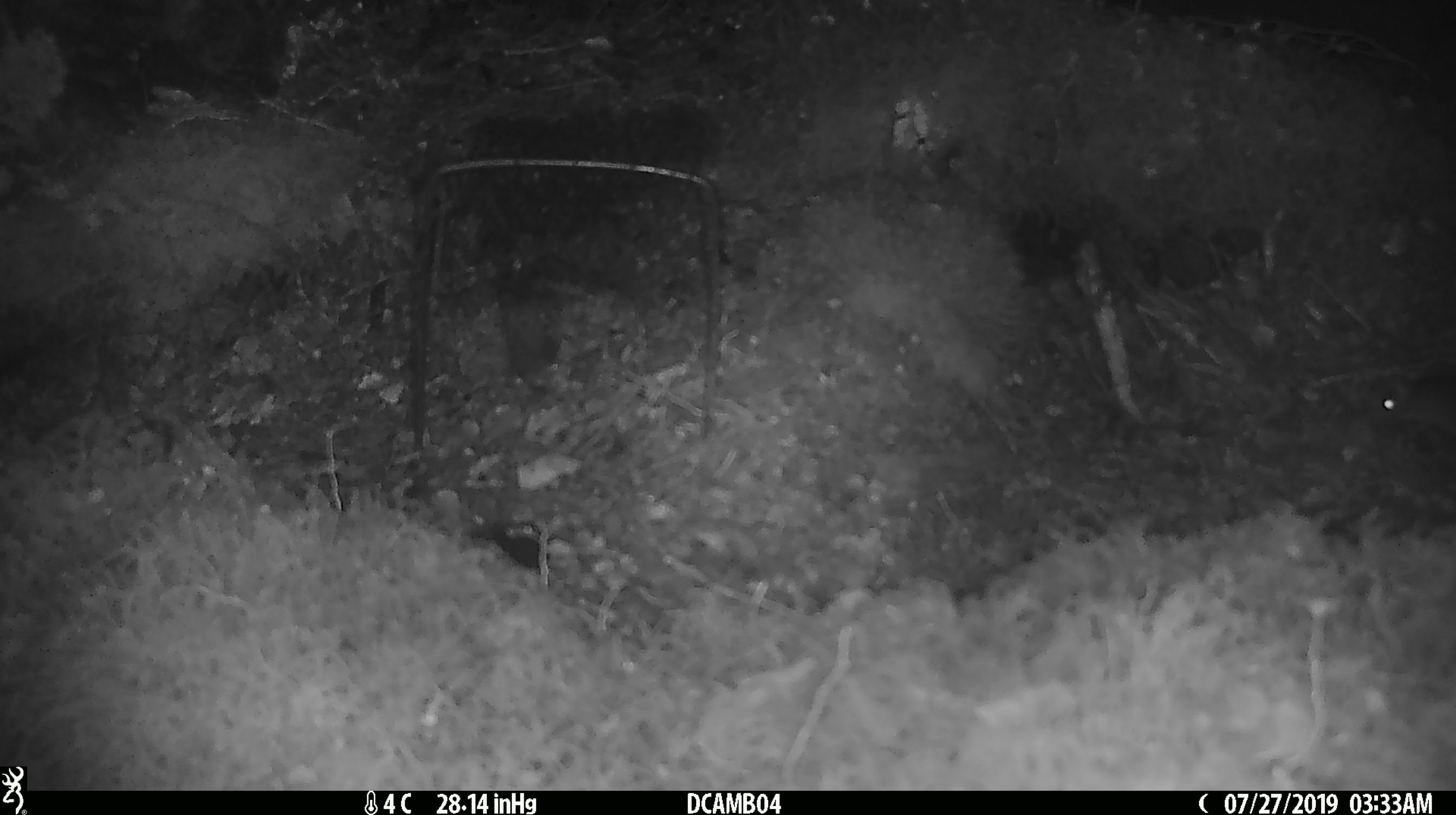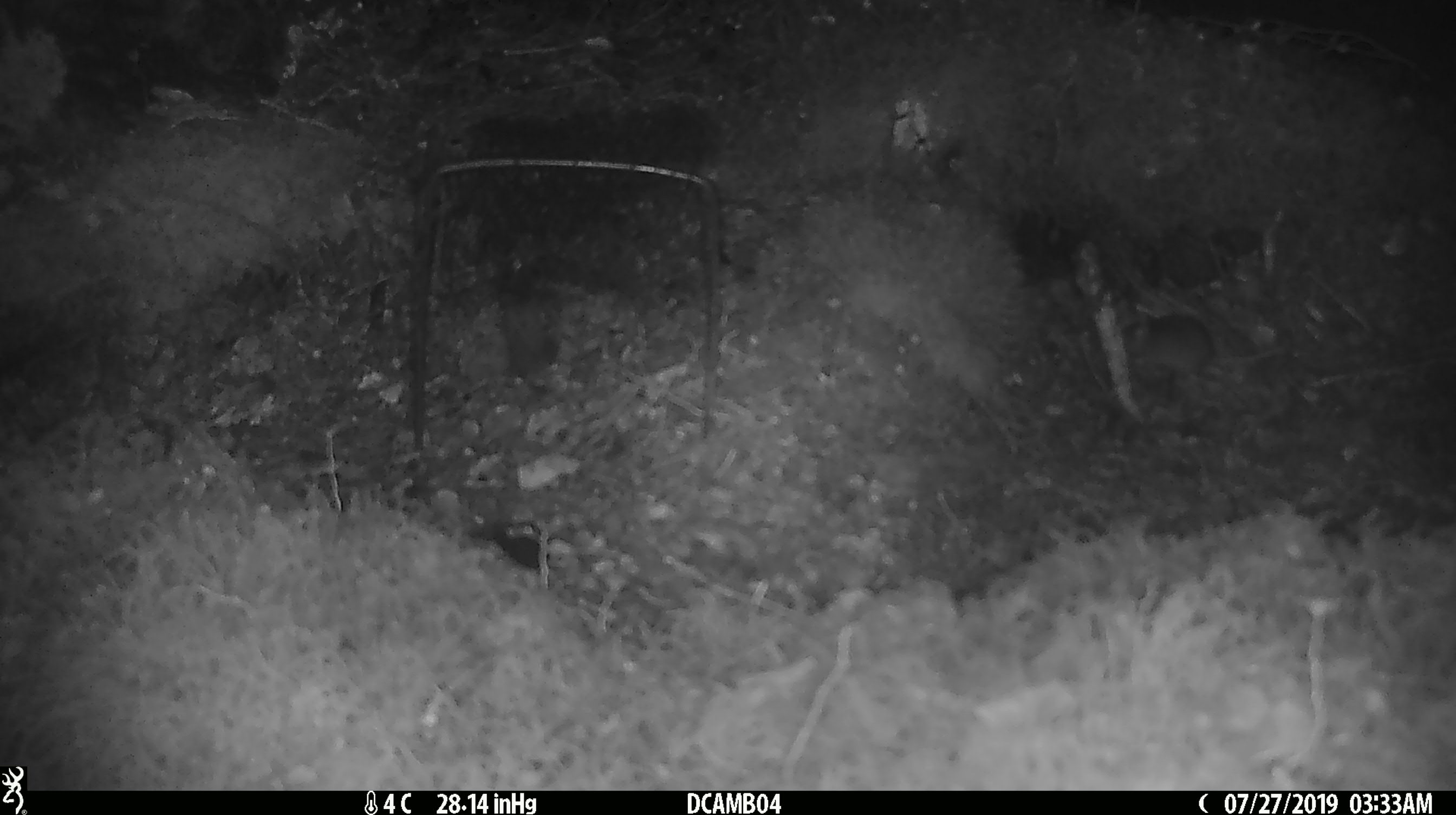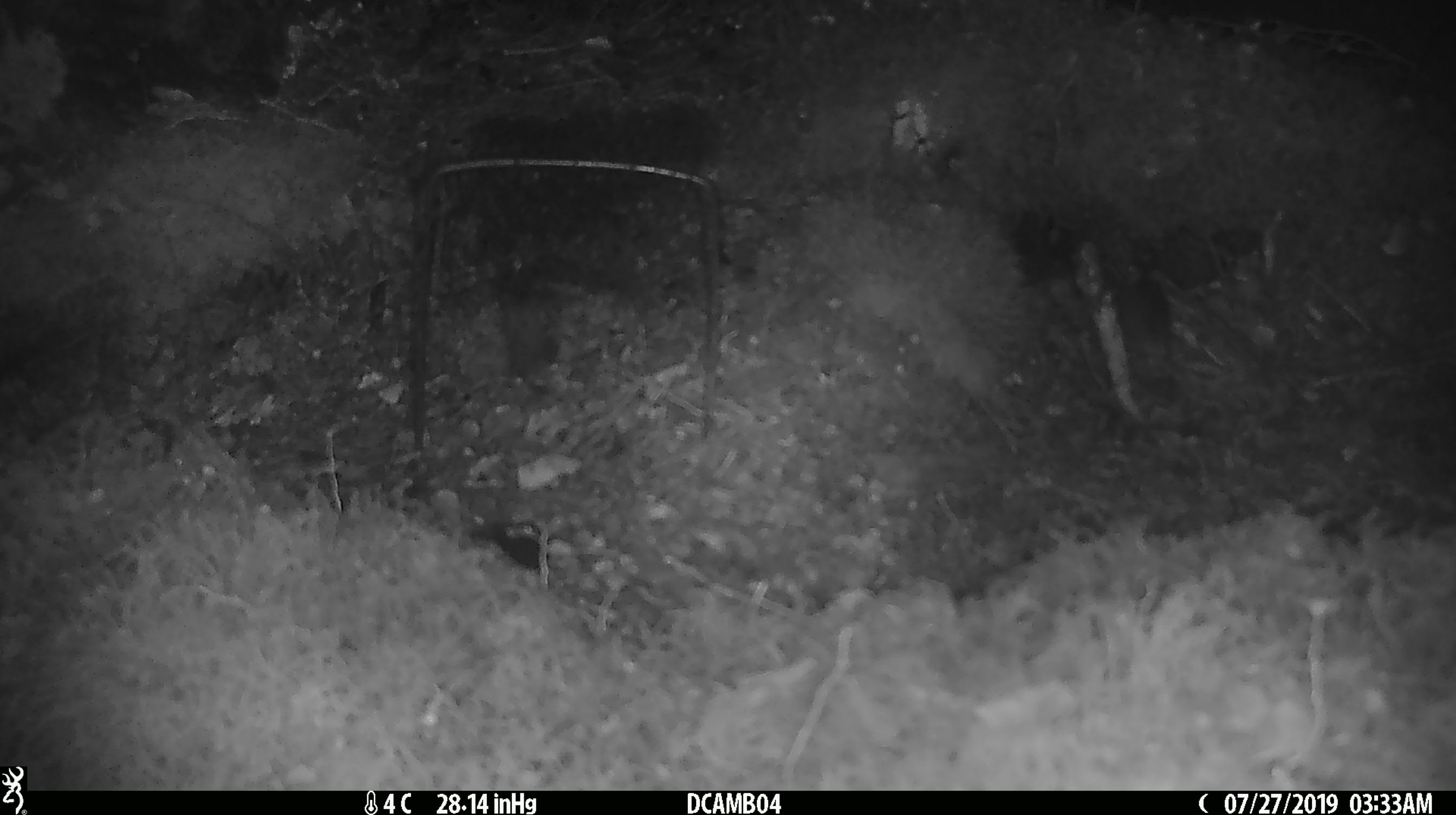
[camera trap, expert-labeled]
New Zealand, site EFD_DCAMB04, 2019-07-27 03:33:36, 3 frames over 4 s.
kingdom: Animalia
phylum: Chordata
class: Mammalia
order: Rodentia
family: Muridae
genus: Mus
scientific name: Mus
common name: mouse